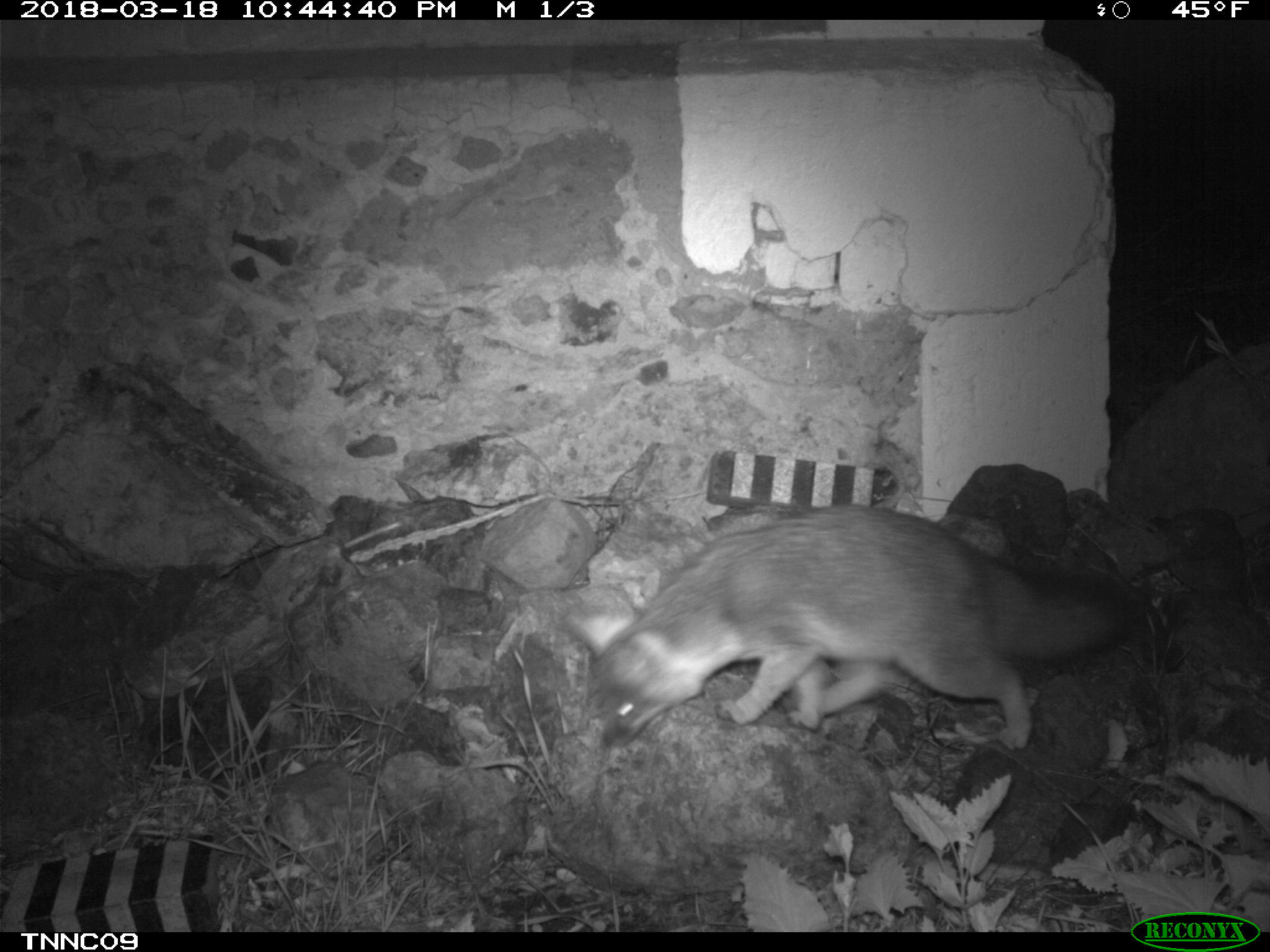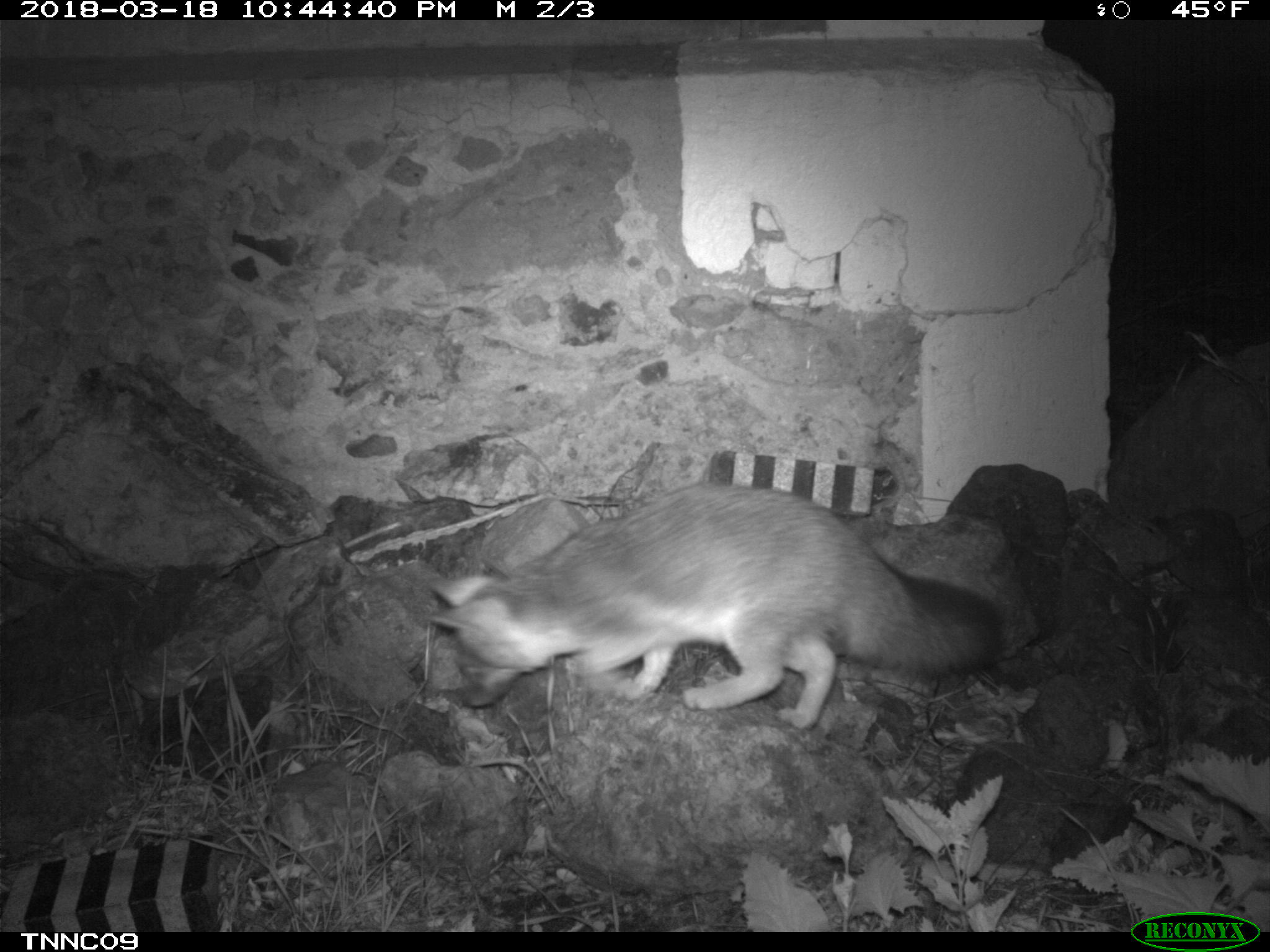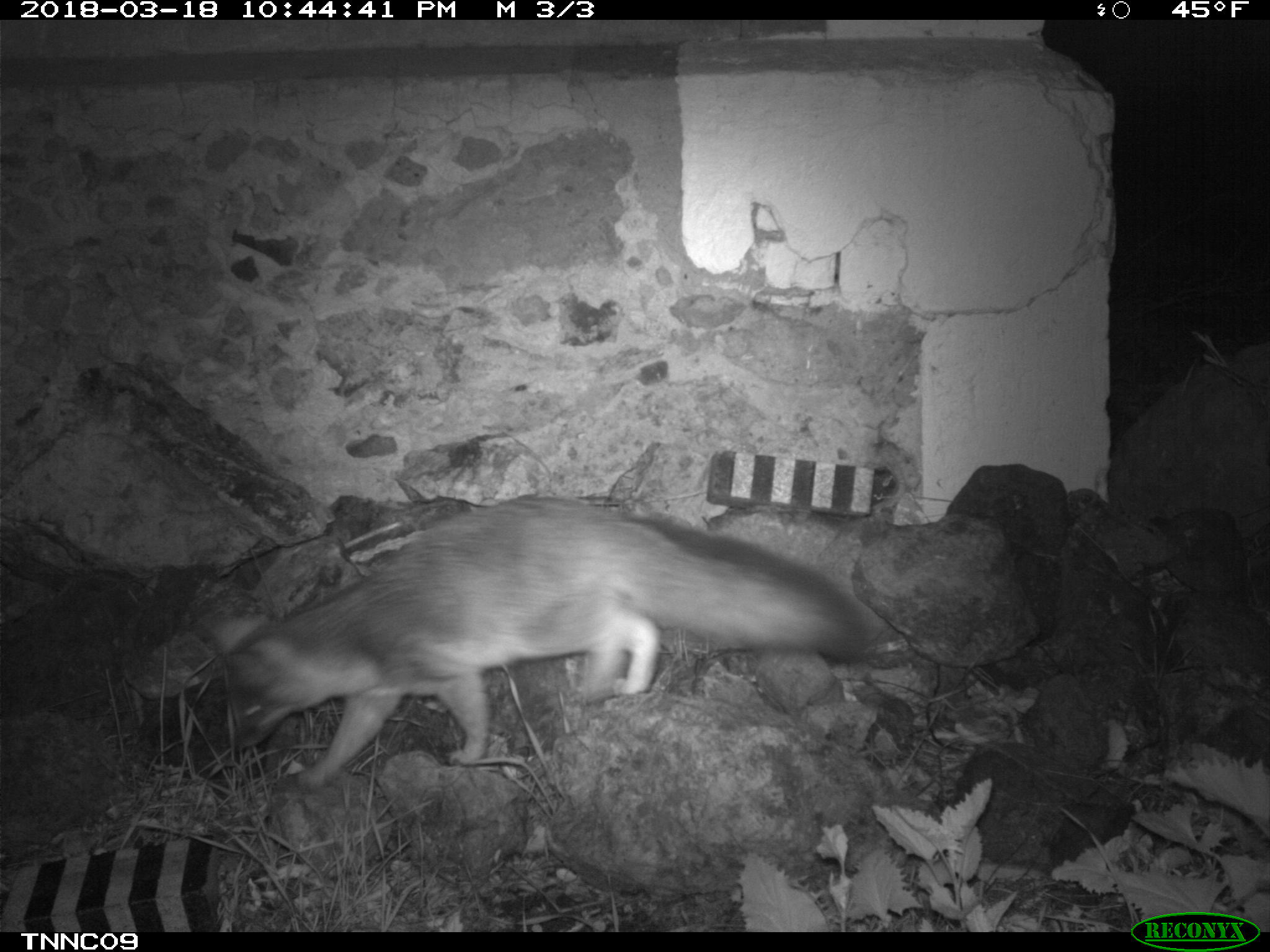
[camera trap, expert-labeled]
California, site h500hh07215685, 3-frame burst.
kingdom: Animalia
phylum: Chordata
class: Mammalia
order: Carnivora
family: Canidae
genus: Urocyon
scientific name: Urocyon littoralis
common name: island fox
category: fox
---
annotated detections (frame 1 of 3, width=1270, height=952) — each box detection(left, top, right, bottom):
fox: detection(561, 505, 1135, 749)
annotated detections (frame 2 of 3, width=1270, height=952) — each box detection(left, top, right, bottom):
fox: detection(429, 479, 1003, 731)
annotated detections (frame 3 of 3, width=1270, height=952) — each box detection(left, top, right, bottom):
fox: detection(198, 496, 871, 788)